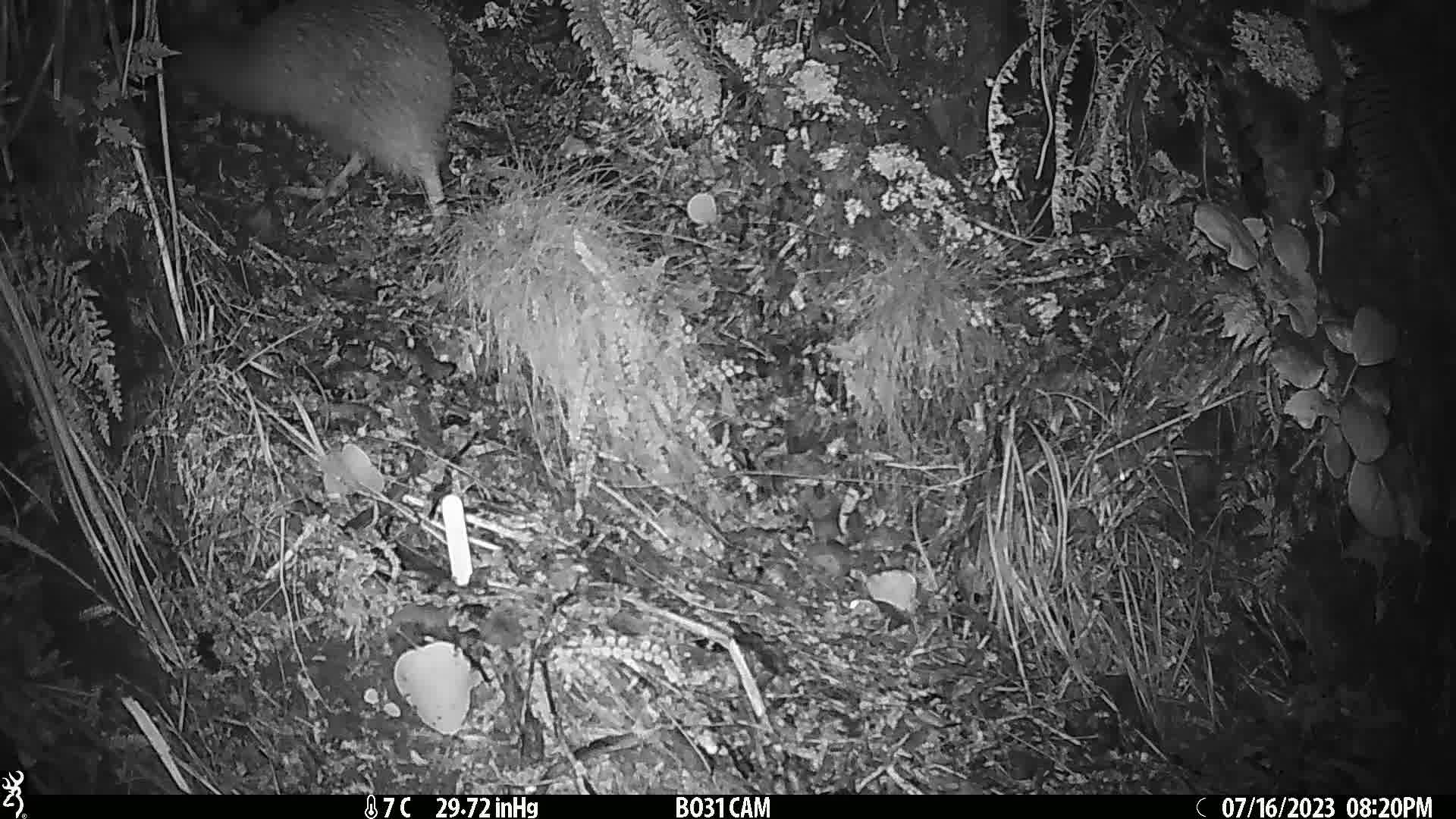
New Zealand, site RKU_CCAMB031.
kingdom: Animalia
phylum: Chordata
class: Aves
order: Apterygiformes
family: Apterygidae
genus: Apteryx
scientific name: Apteryx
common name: kiwi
Kiwi (Apteryx).